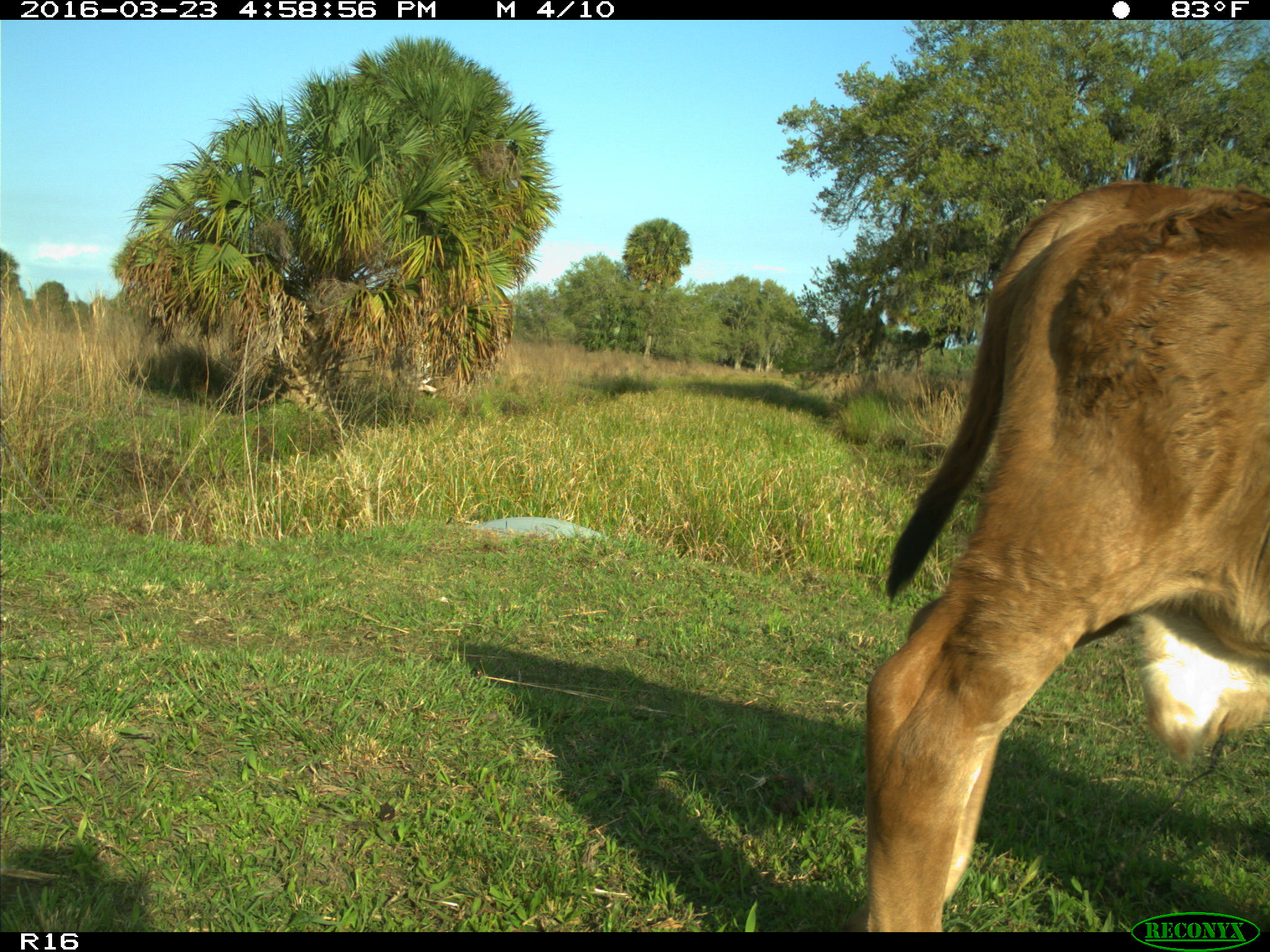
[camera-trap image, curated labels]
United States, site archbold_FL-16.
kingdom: Animalia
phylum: Chordata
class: Mammalia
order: Artiodactyla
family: Bovidae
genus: Bos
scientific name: Bos taurus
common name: domestic cow